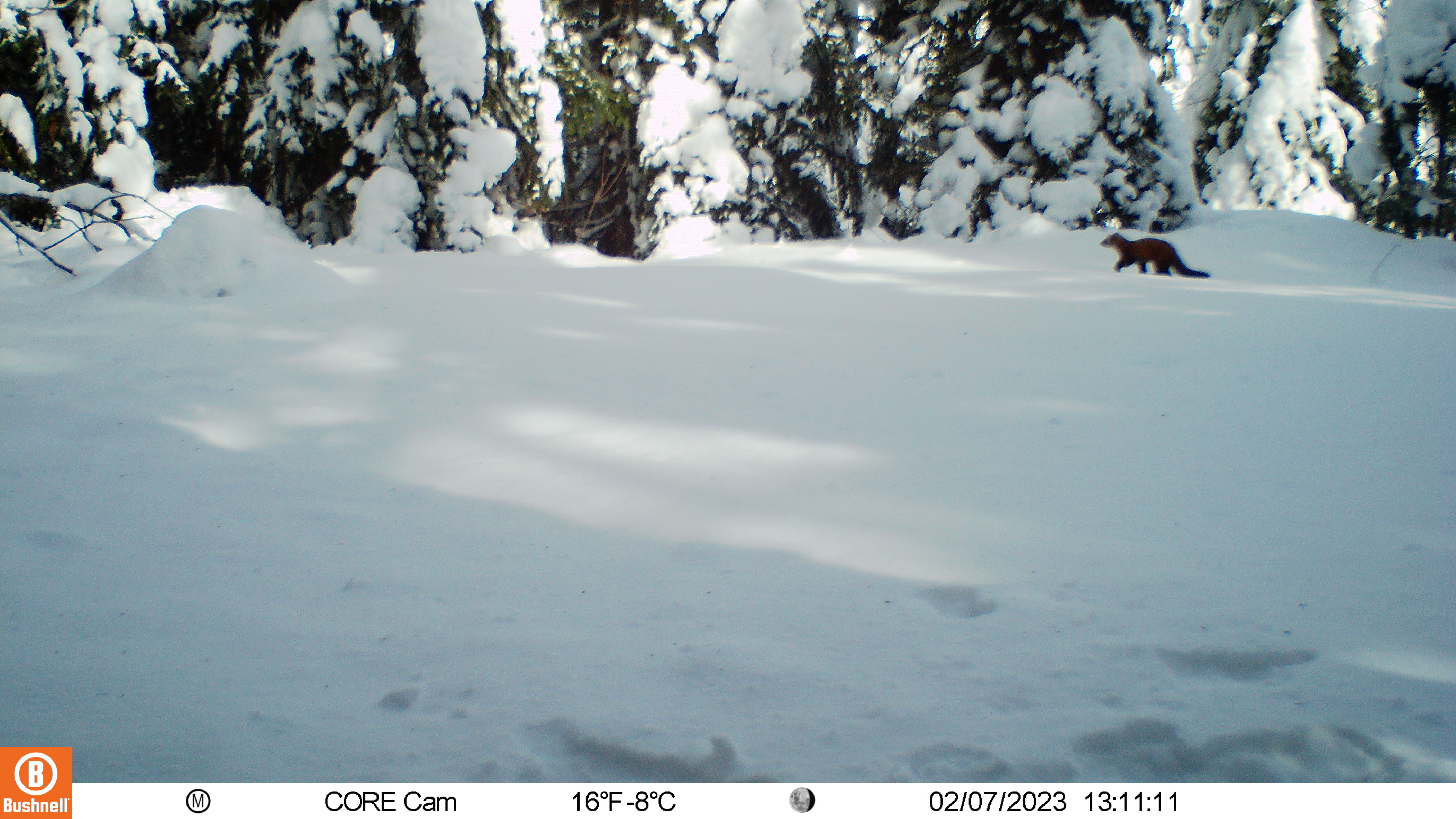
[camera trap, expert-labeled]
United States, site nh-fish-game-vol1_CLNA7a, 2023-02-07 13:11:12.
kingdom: Animalia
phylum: Chordata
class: Mammalia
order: Carnivora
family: Mustelidae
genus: Martes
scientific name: Martes americana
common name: american marten